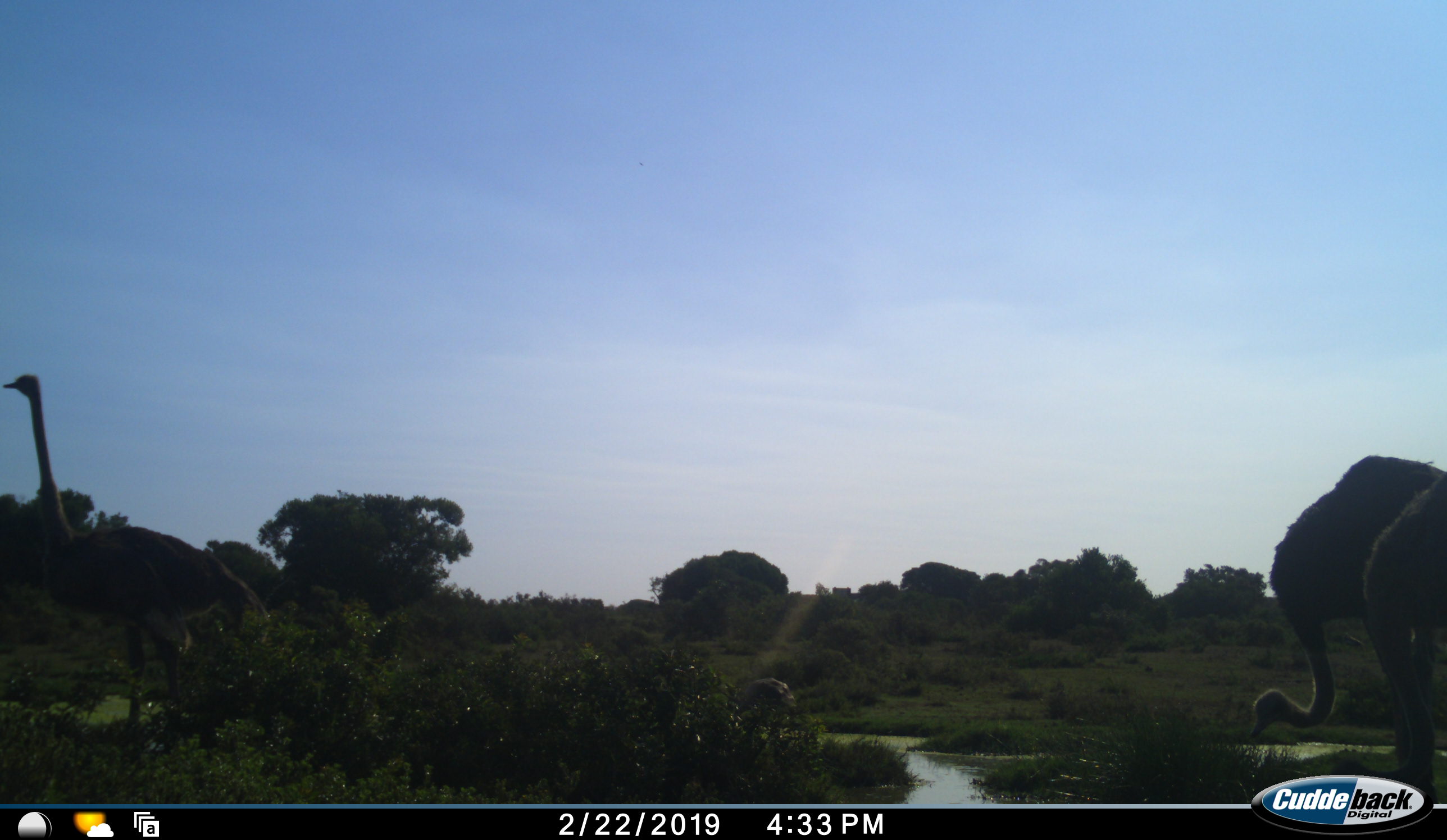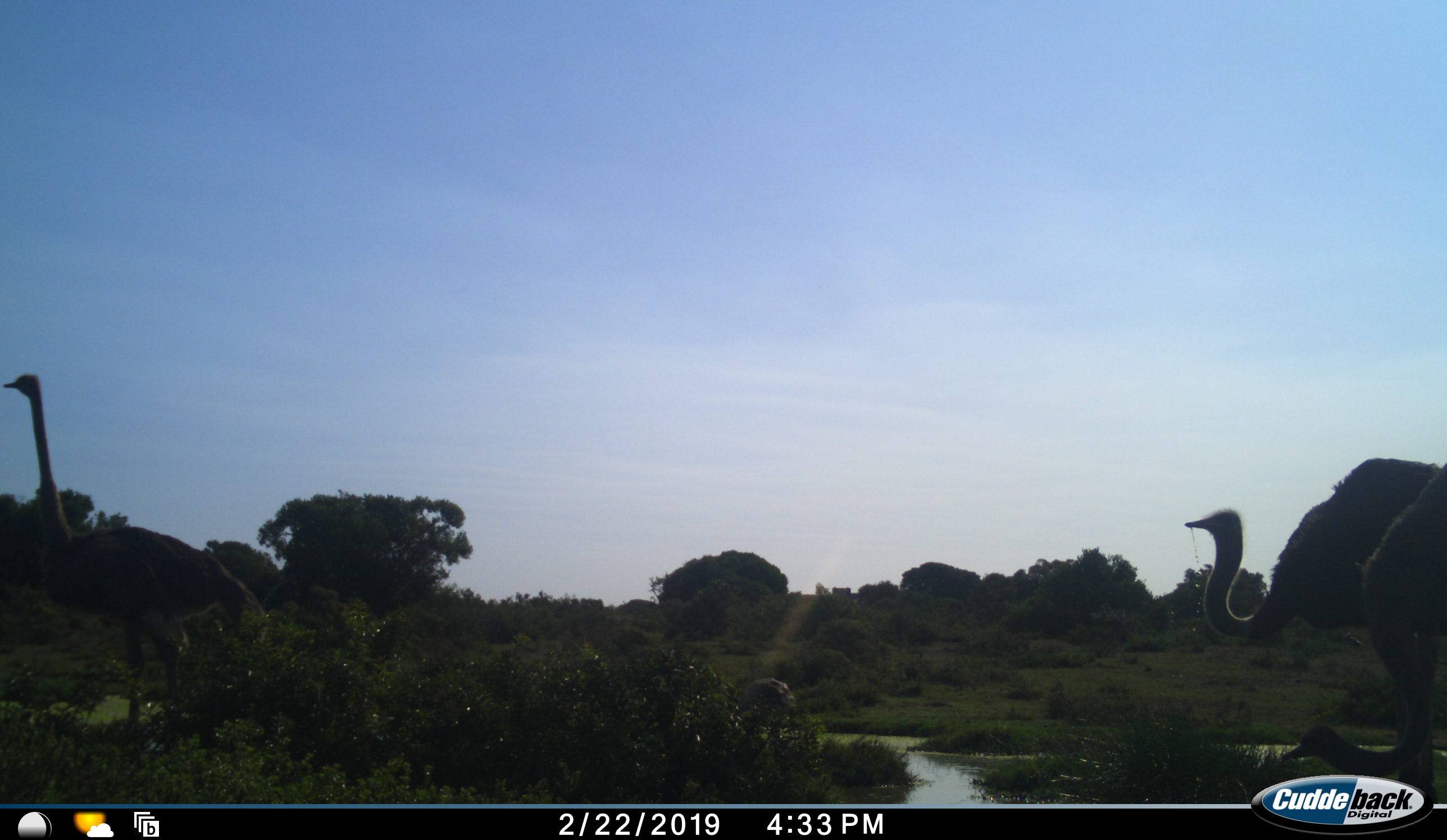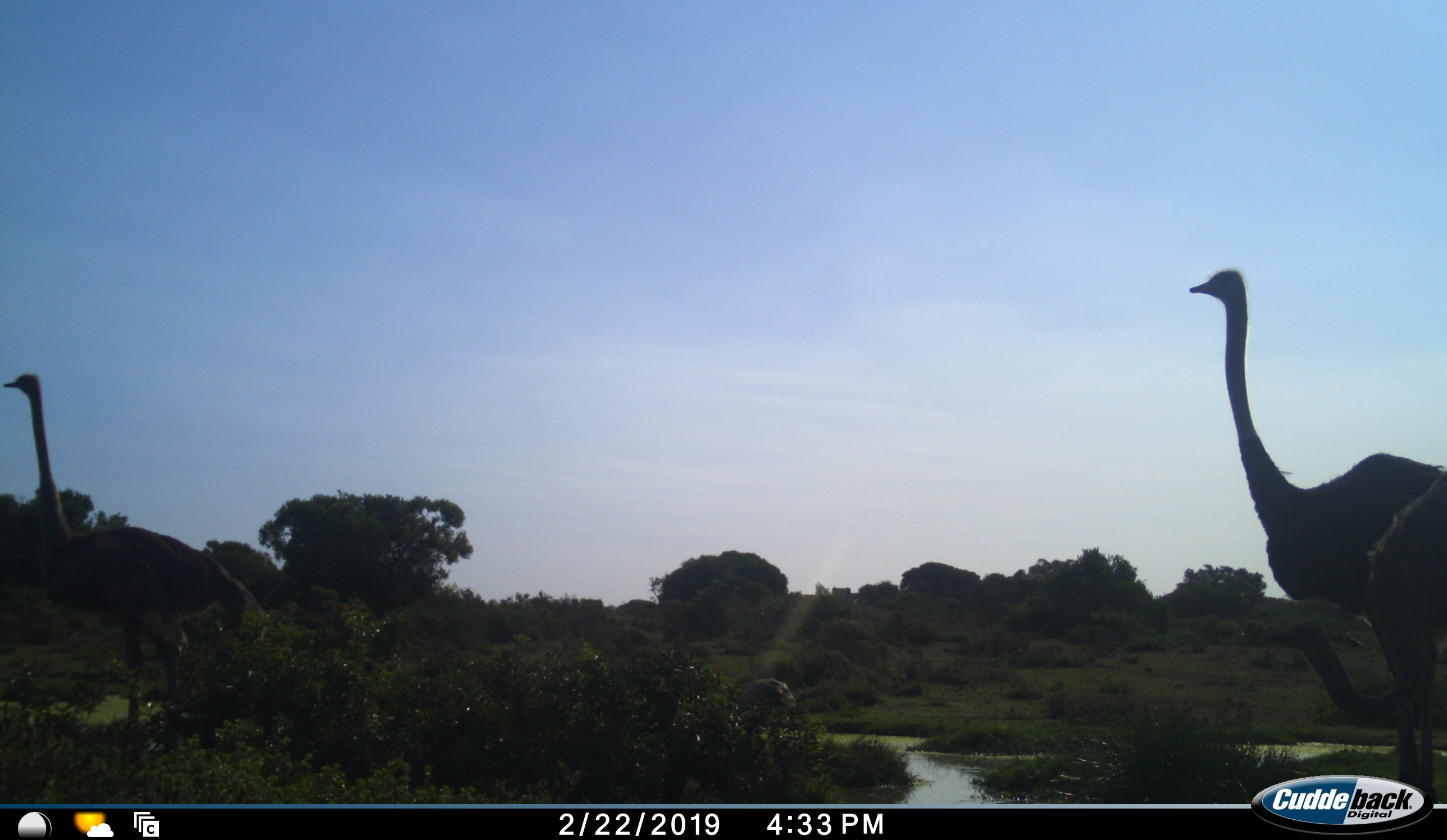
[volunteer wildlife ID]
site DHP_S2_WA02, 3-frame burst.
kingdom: Animalia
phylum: Chordata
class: Aves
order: Struthioniformes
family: Struthionidae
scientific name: Struthionidae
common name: ostrich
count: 3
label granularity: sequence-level